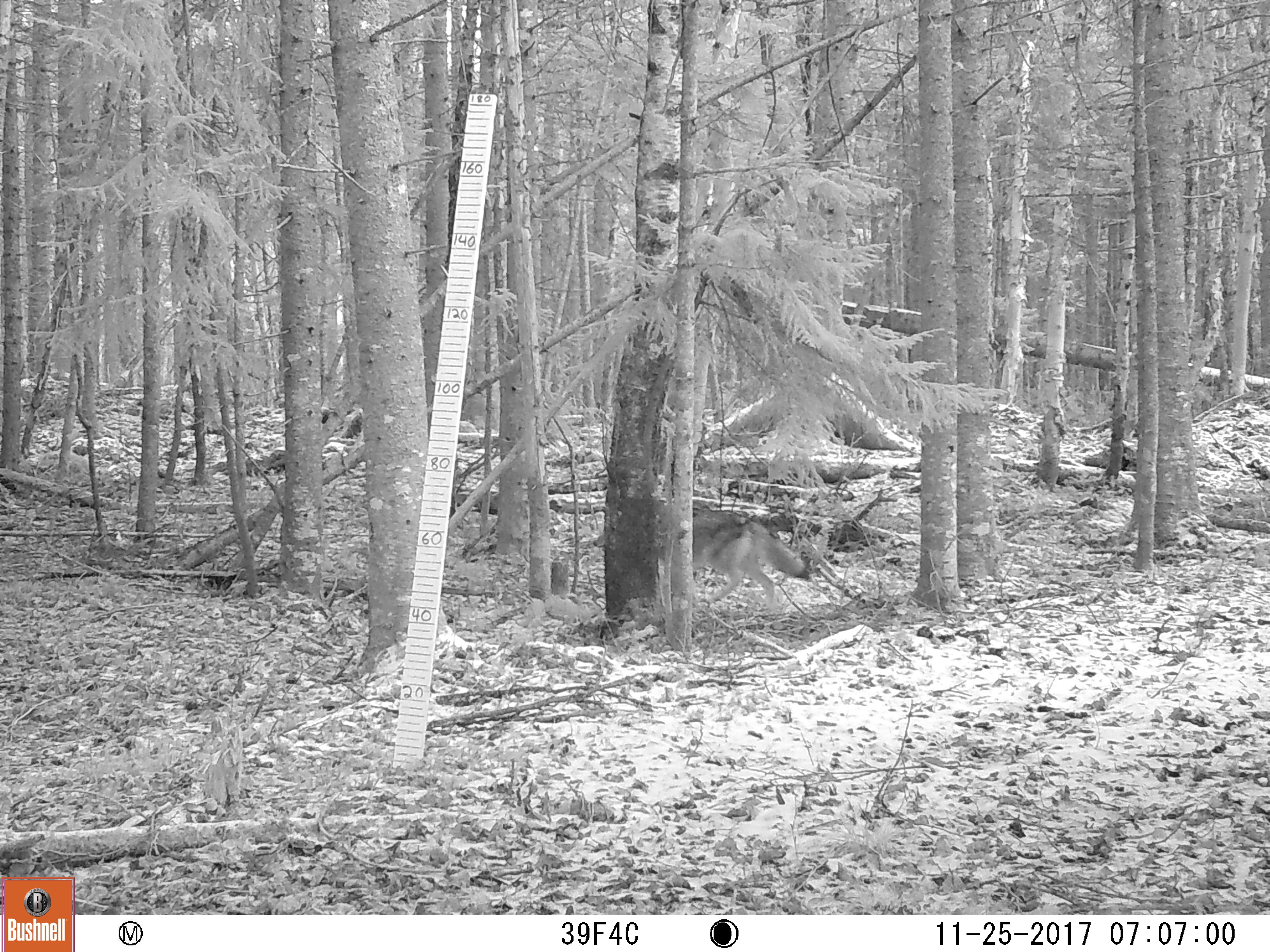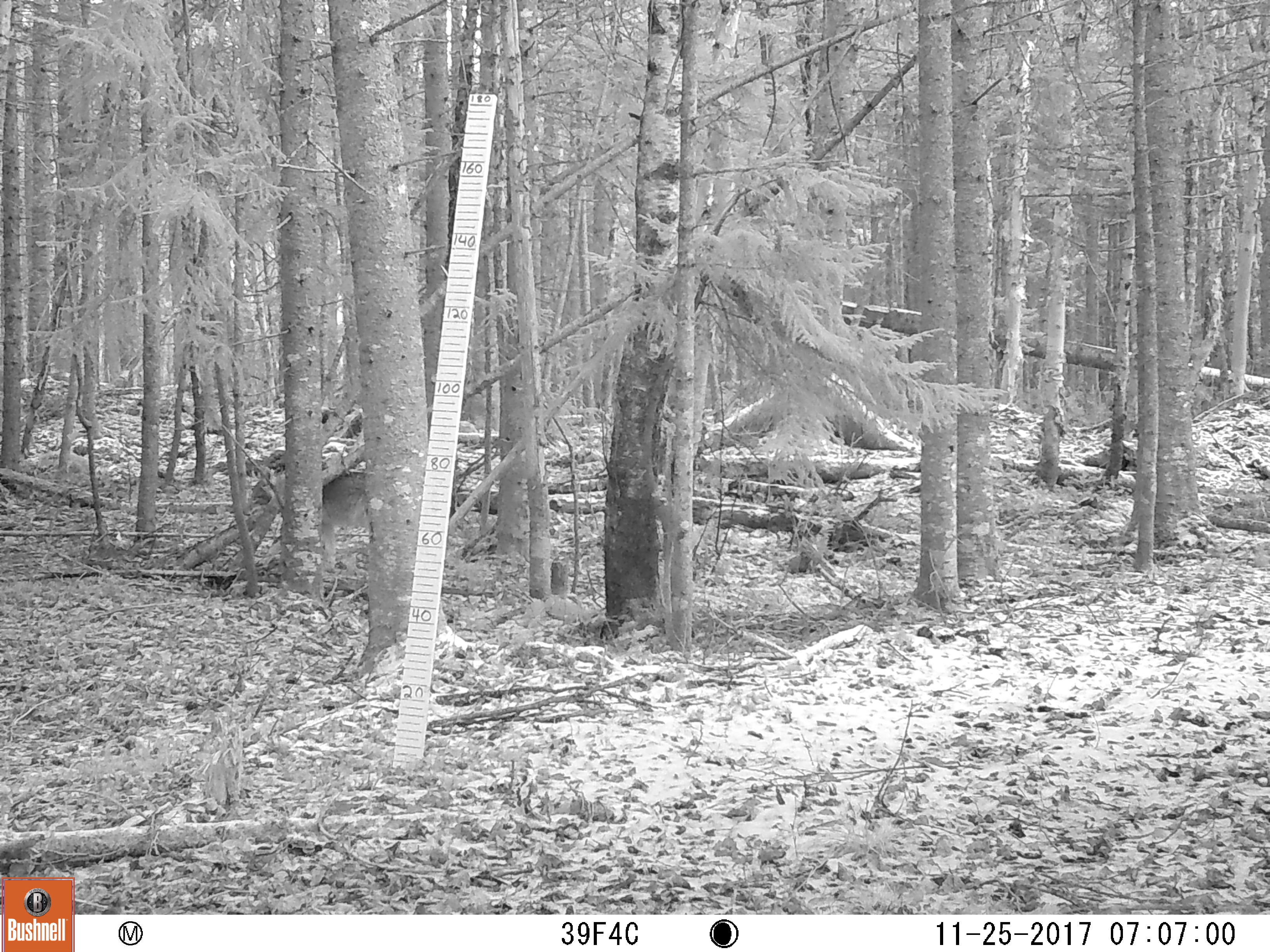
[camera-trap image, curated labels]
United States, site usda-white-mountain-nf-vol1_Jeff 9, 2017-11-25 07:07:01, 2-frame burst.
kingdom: Animalia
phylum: Chordata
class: Mammalia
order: Carnivora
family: Canidae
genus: Canis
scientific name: Canis latrans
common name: coyote